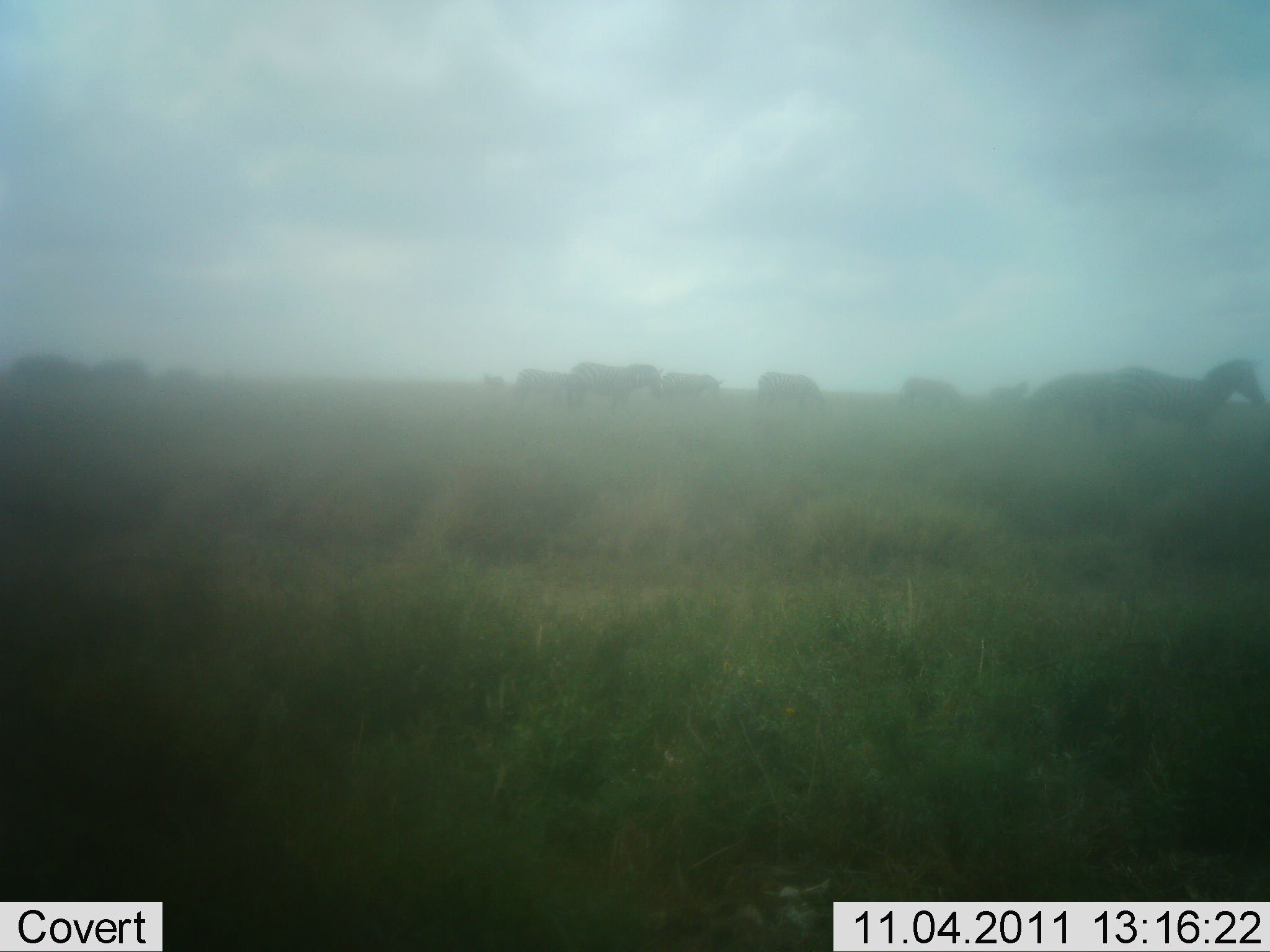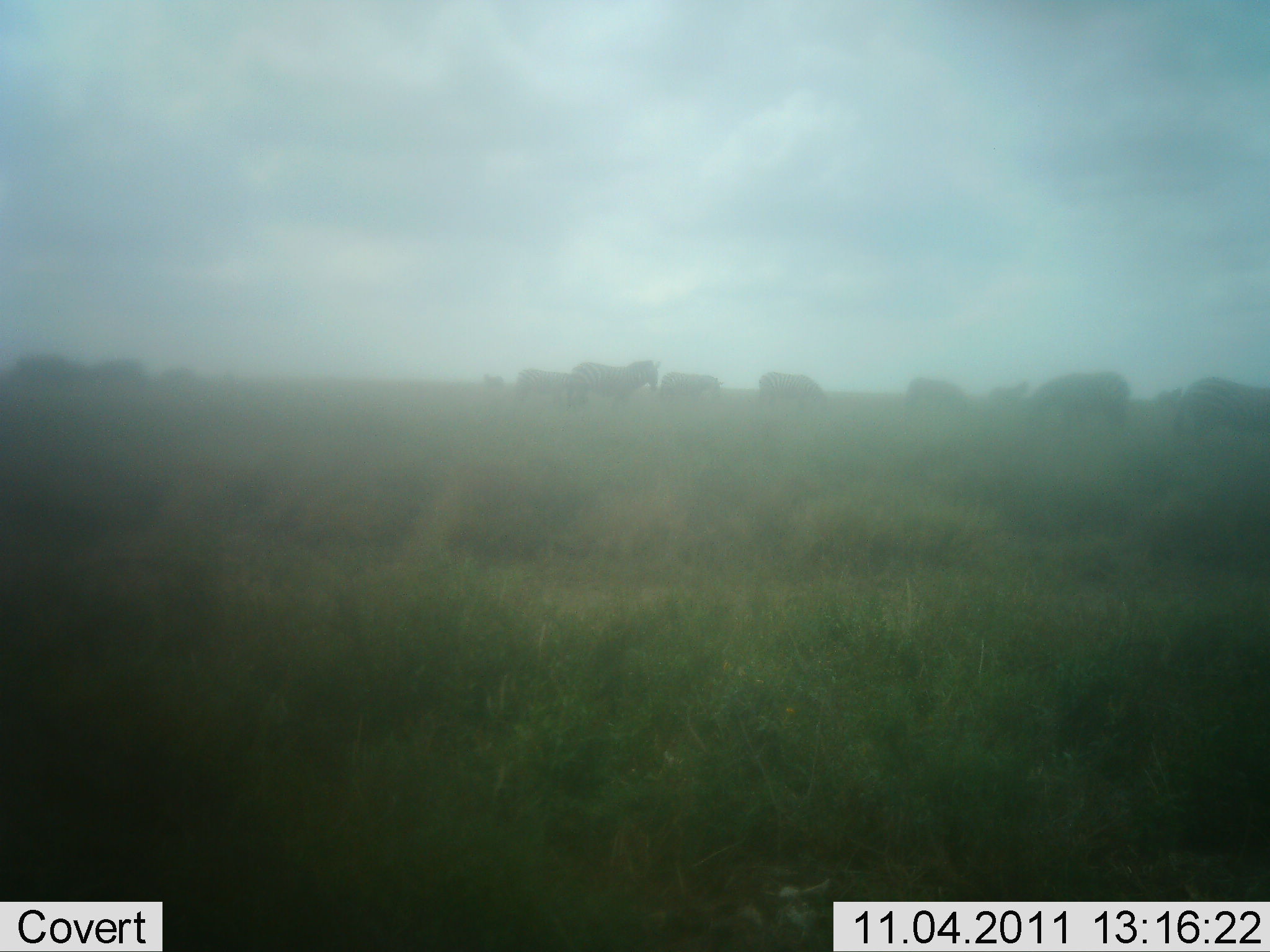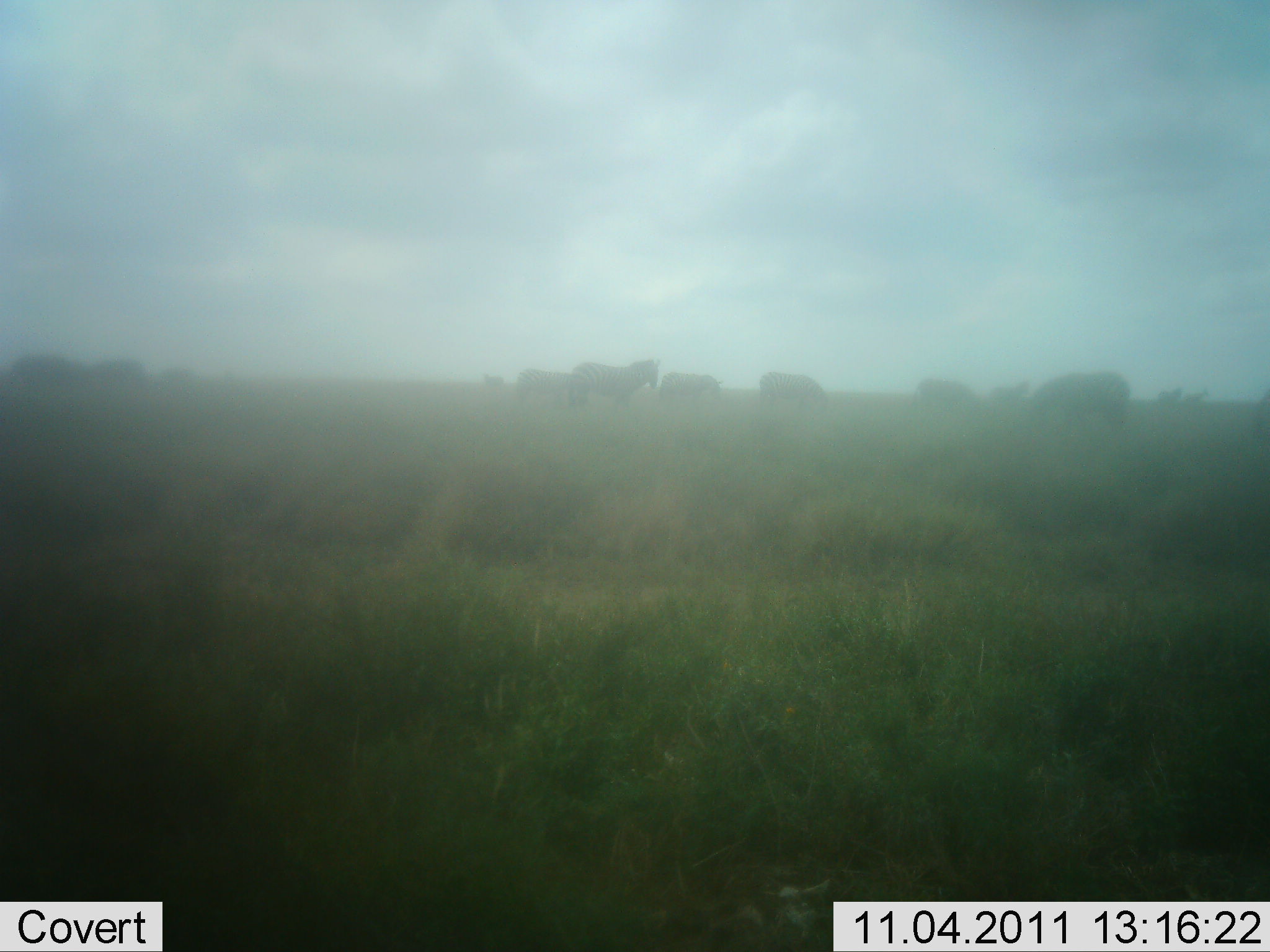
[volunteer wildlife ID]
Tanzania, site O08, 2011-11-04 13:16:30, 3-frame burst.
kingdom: Animalia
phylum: Chordata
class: Mammalia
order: Perissodactyla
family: Equidae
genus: Equus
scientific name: Equus quagga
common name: plains zebra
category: zebra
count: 10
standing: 45%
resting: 0%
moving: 73%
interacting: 9%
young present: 0%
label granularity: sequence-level